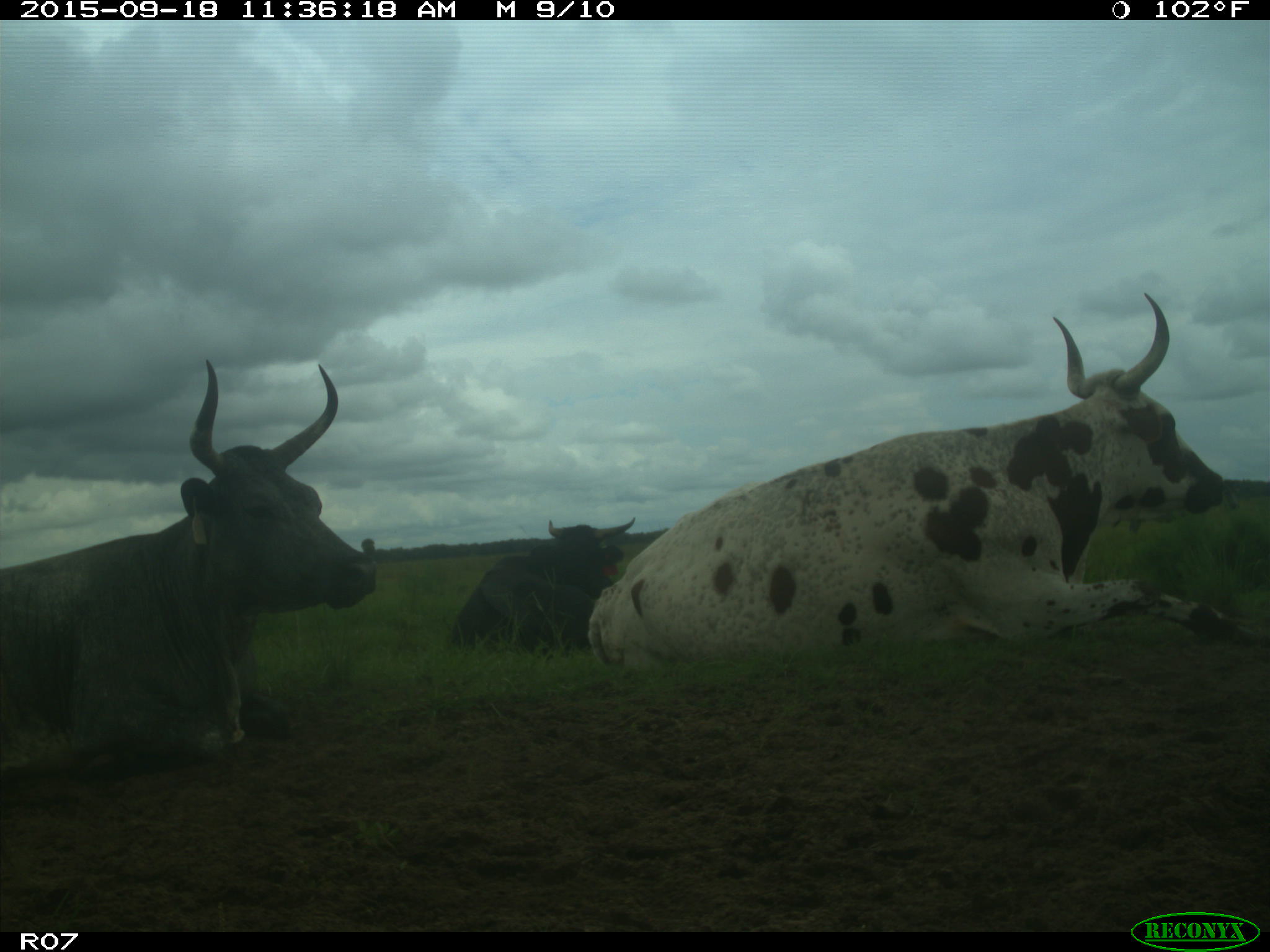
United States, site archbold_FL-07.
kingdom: Animalia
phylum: Chordata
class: Mammalia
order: Artiodactyla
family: Bovidae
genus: Bos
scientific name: Bos taurus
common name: domestic cow